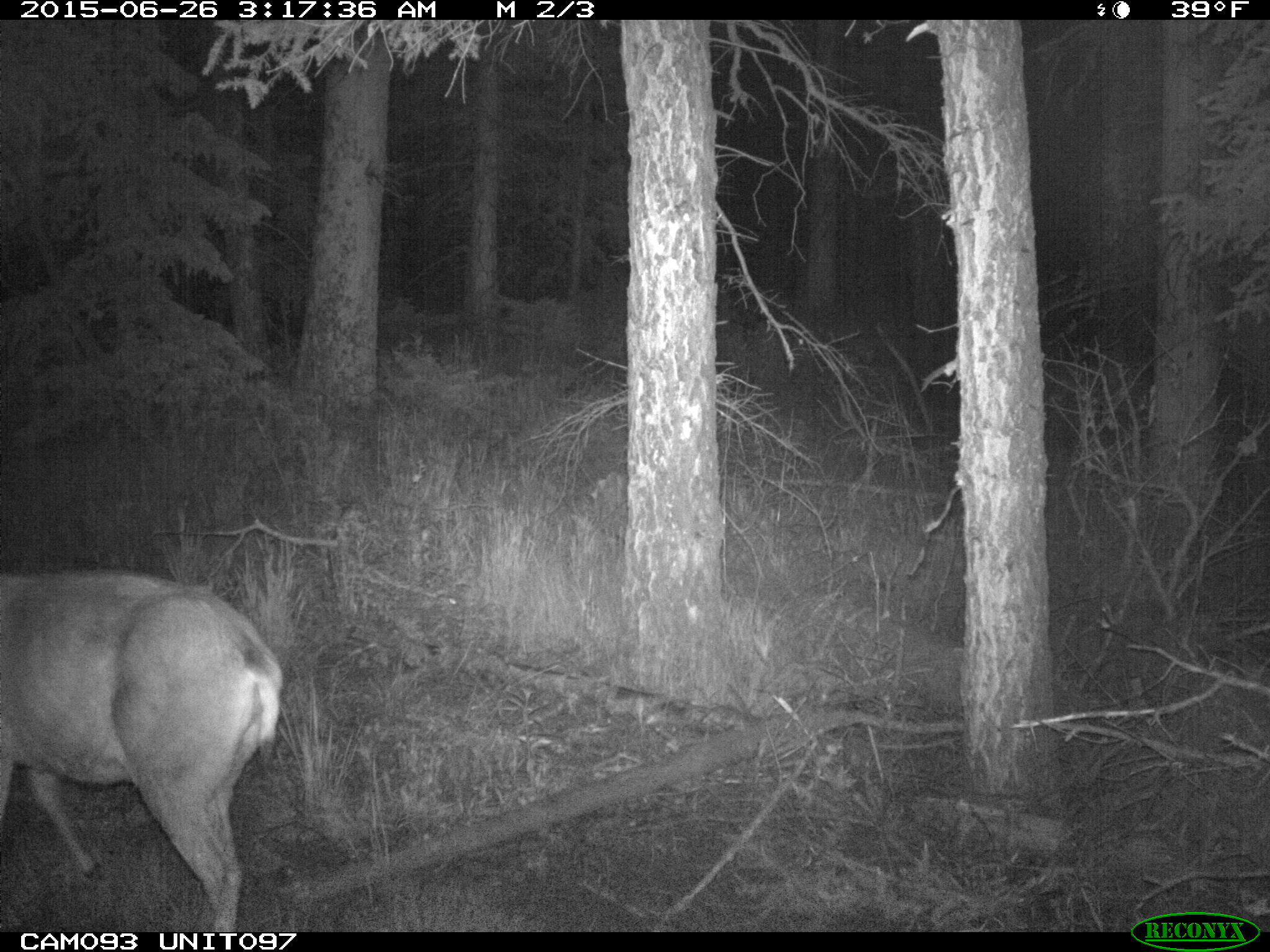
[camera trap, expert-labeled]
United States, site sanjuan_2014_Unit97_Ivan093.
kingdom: Animalia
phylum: Chordata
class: Mammalia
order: Artiodactyla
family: Cervidae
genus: Odocoileus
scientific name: Odocoileus hemionus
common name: mule deer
Odocoileus hemionus (mule deer).